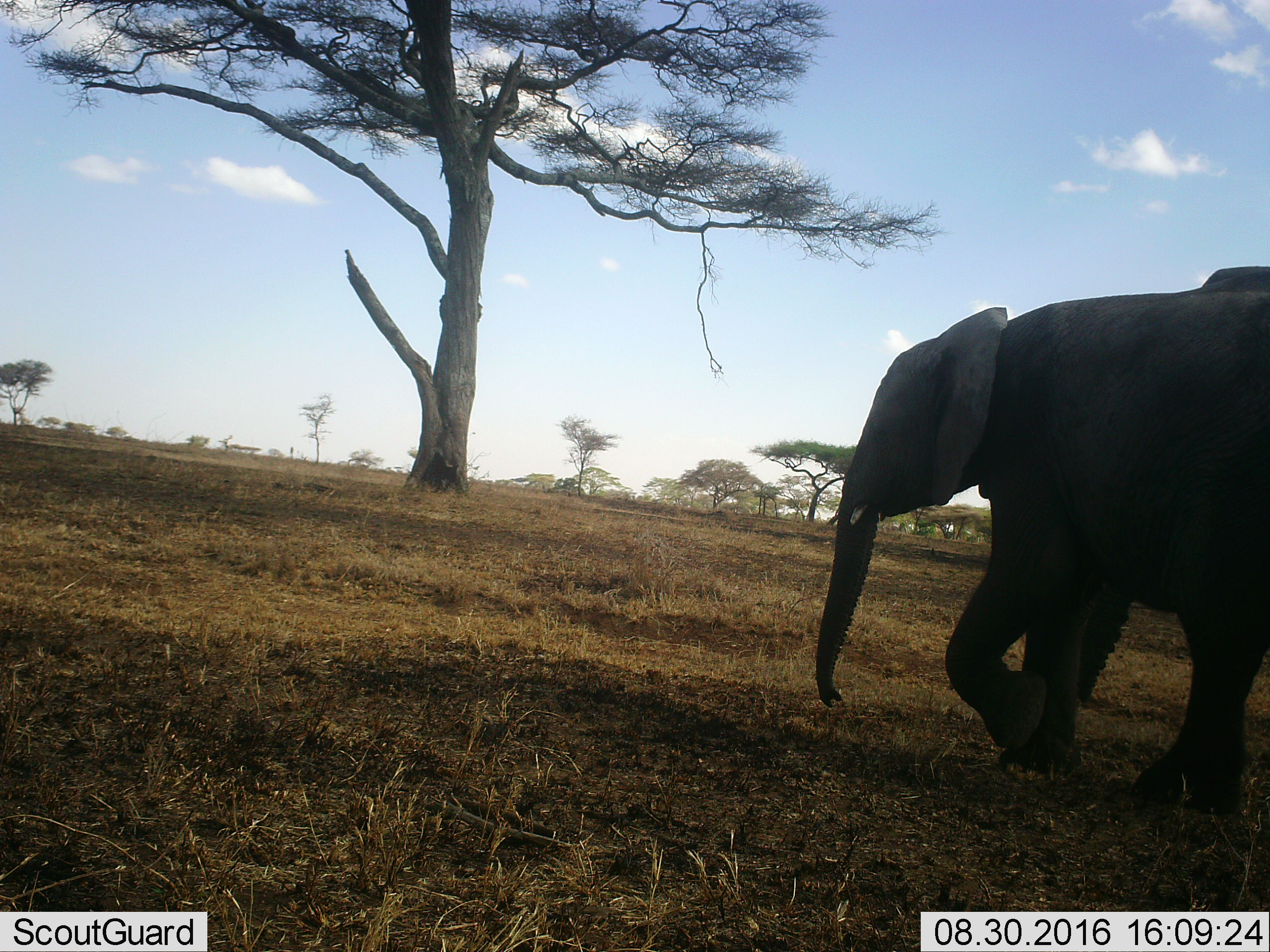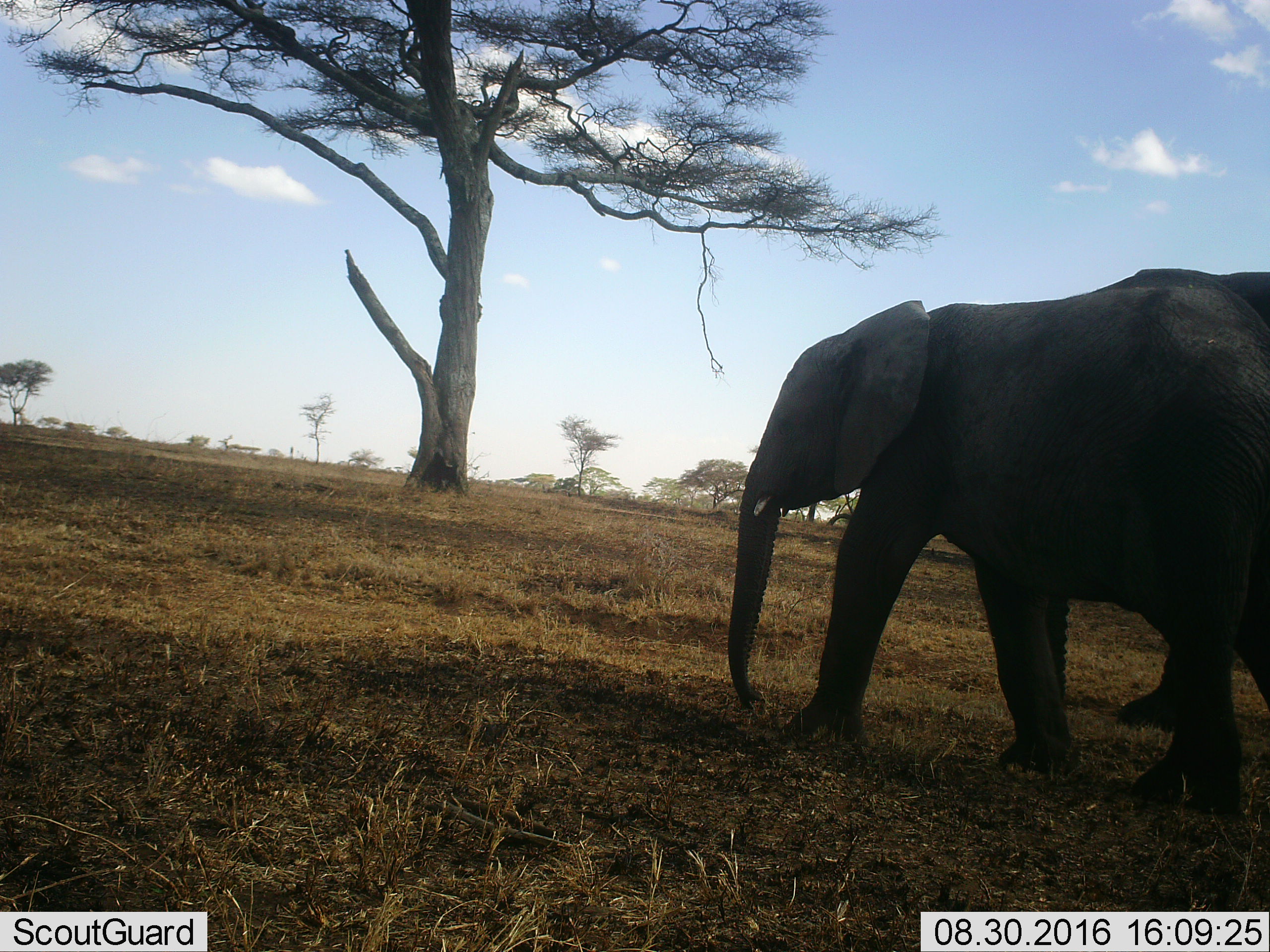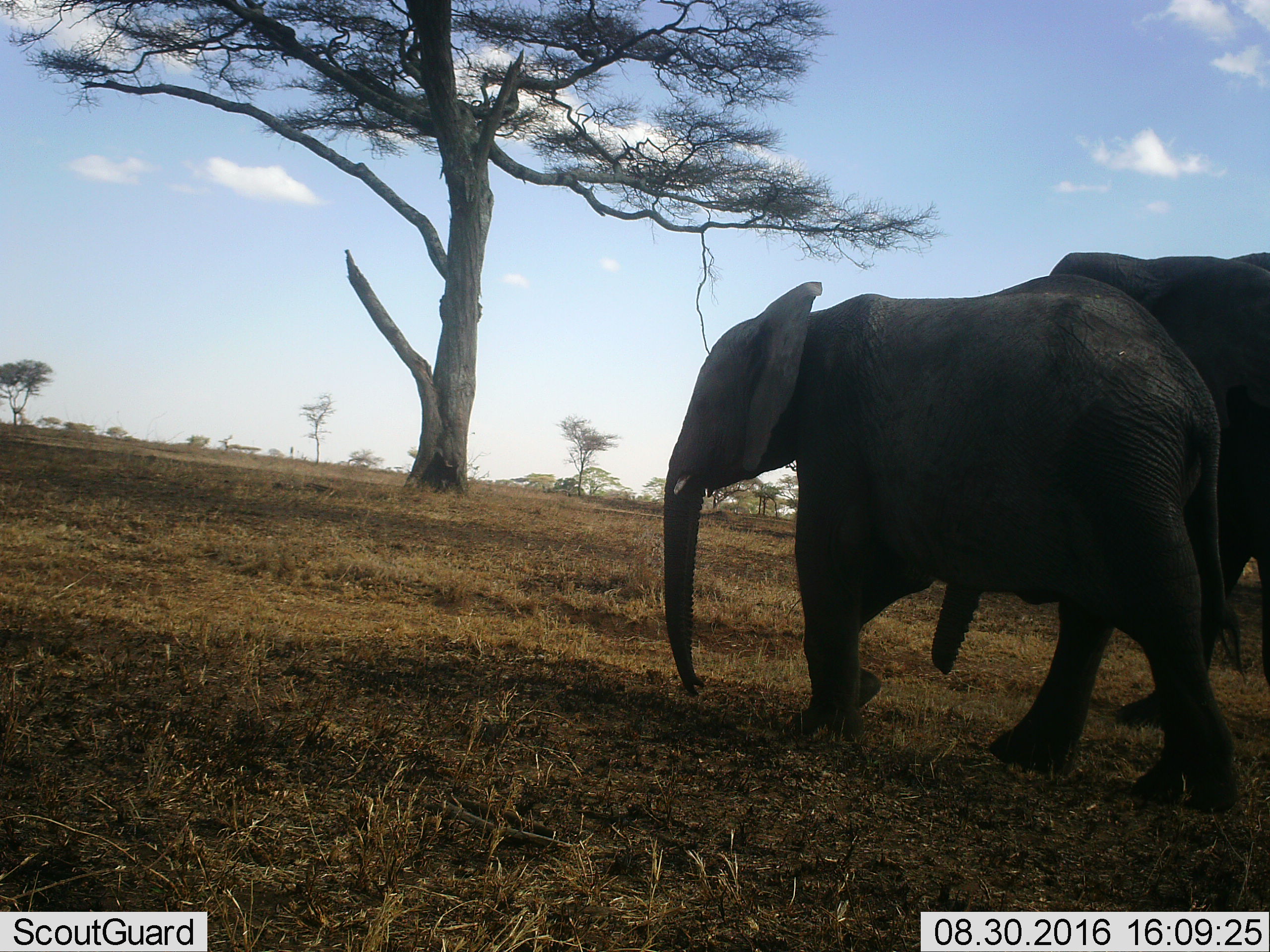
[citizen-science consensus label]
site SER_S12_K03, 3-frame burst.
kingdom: Animalia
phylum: Chordata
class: Mammalia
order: Proboscidea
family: Elephantidae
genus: Loxodonta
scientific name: Loxodonta africana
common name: african bush elephant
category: elephant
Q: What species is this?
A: Elephant (african bush elephant) (Loxodonta africana).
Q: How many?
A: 2.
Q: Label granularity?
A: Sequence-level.